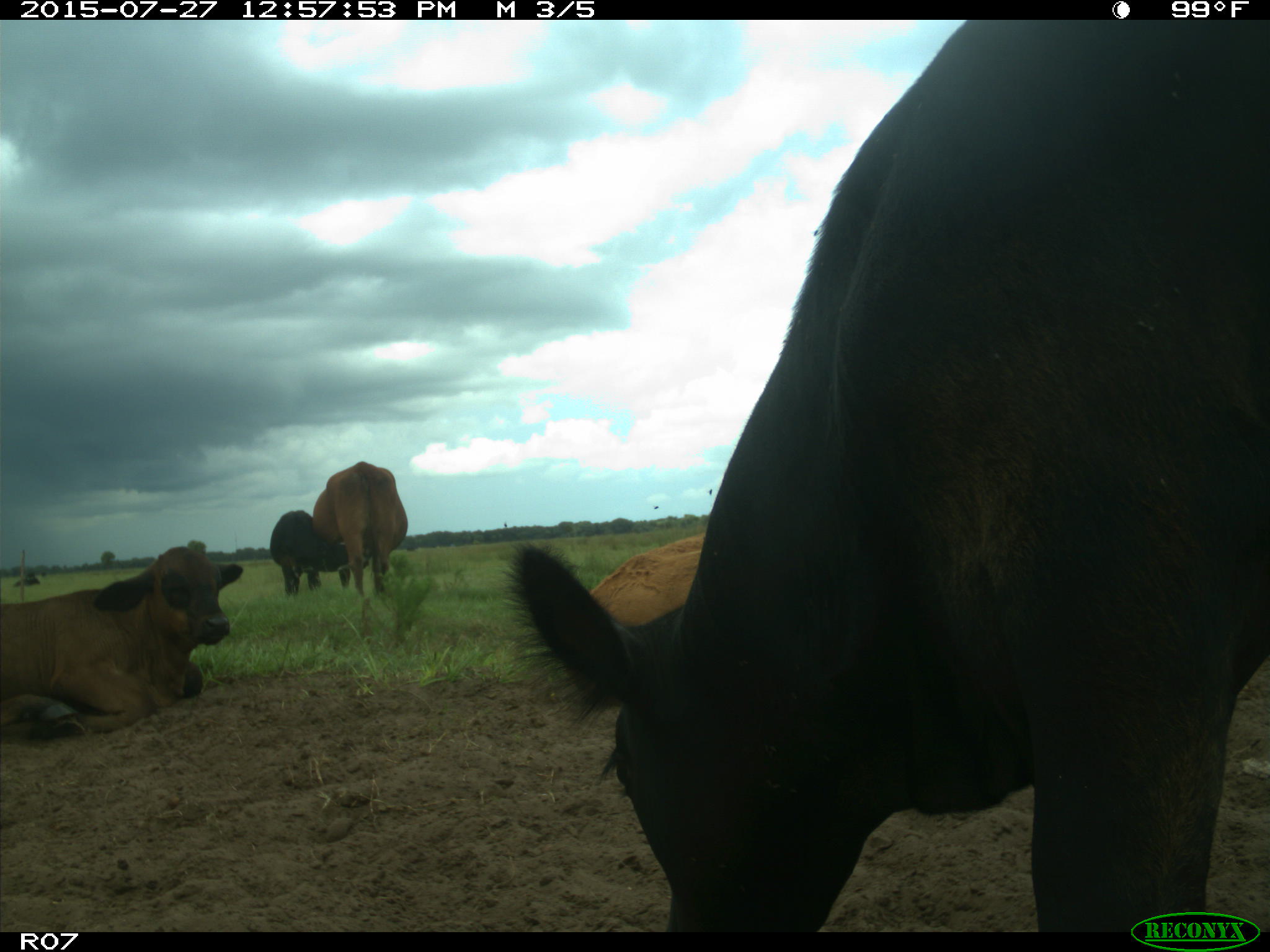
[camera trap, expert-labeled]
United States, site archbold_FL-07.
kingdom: Animalia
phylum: Chordata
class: Mammalia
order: Artiodactyla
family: Bovidae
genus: Bos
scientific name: Bos taurus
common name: domestic cow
Bos taurus (domestic cow).